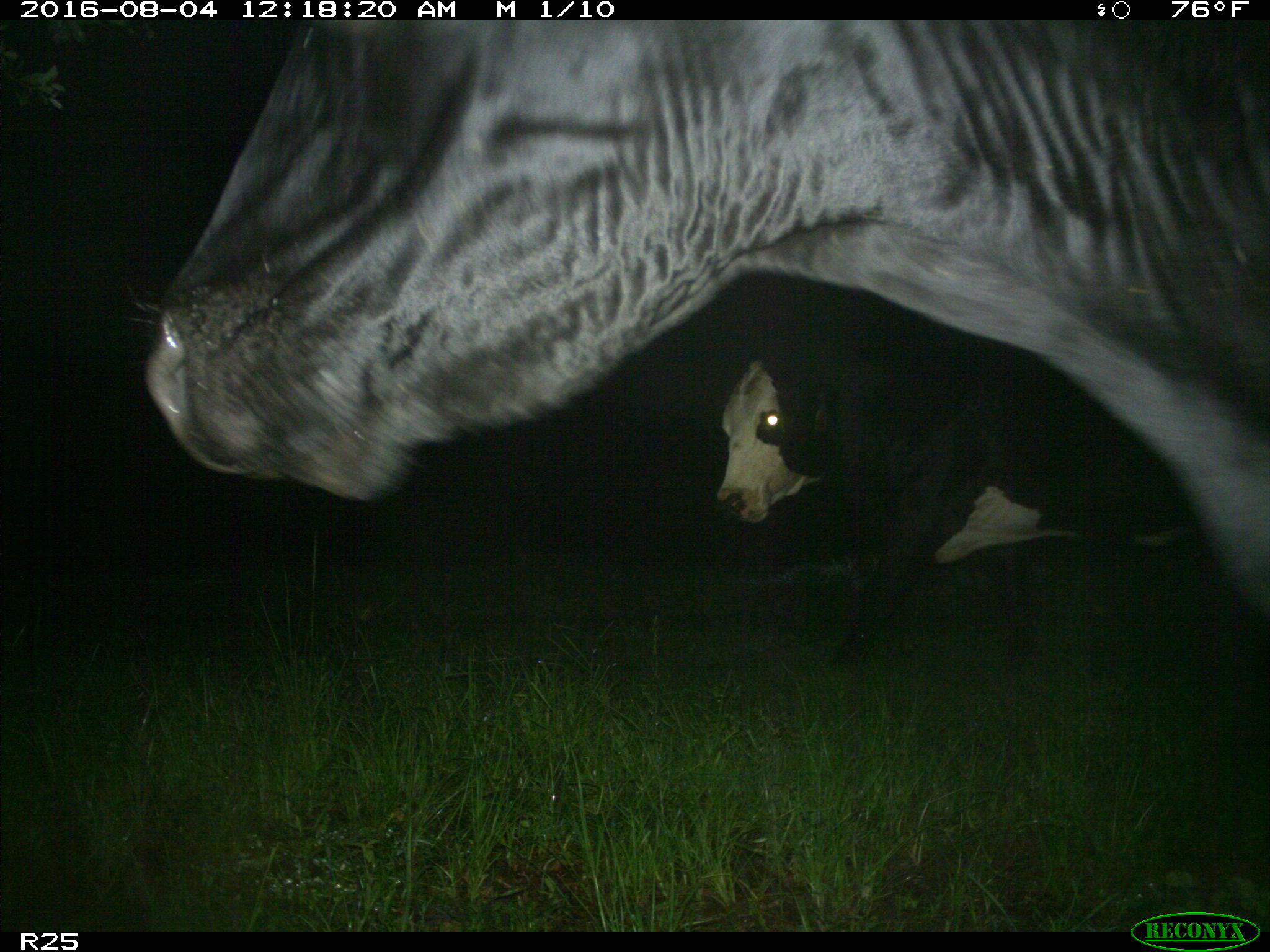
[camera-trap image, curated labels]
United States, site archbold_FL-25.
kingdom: Animalia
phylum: Chordata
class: Mammalia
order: Artiodactyla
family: Bovidae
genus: Bos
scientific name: Bos taurus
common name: domestic cow